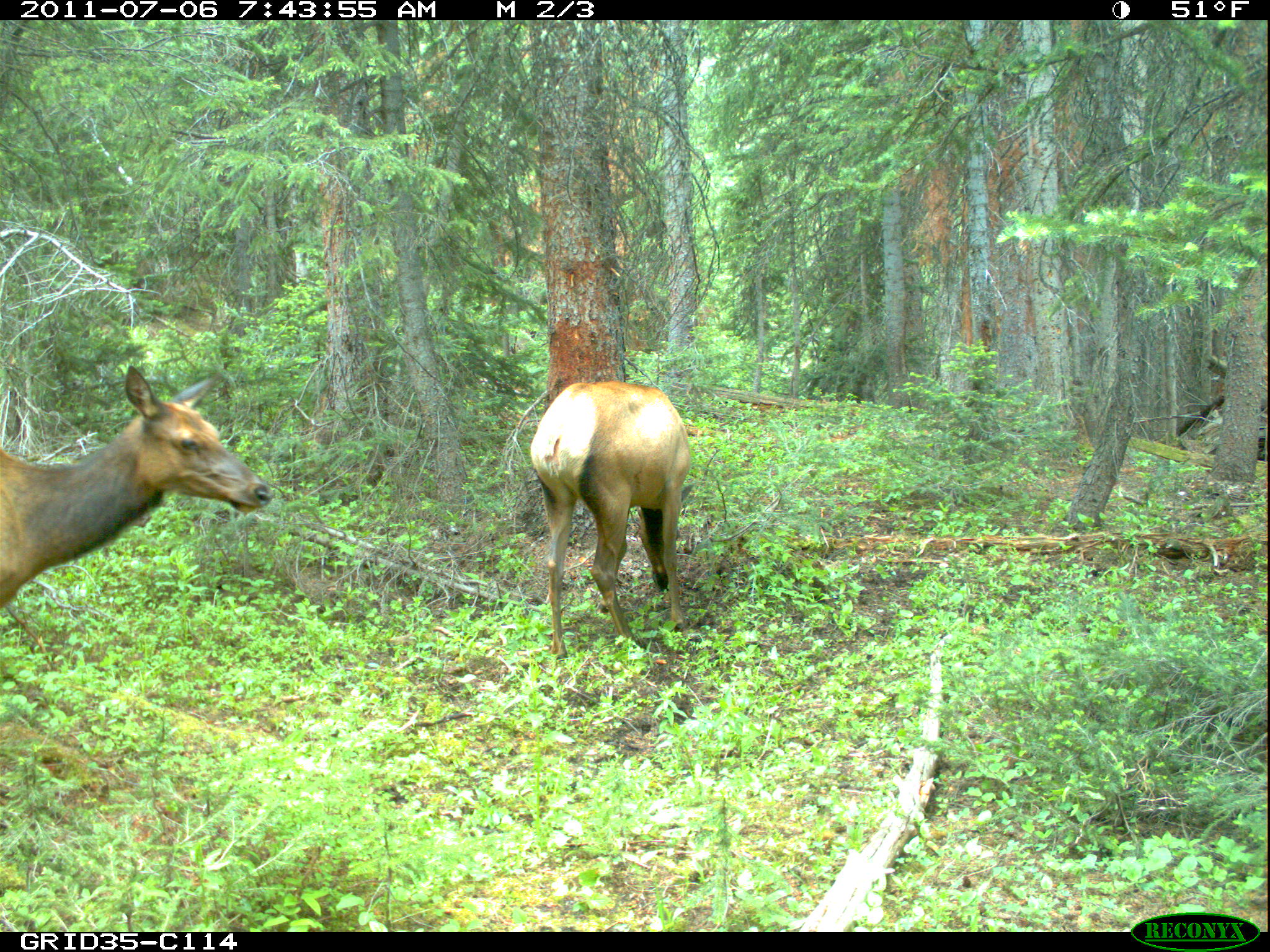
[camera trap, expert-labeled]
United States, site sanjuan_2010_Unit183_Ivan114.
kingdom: Animalia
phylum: Chordata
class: Mammalia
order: Artiodactyla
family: Cervidae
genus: Cervus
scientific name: Cervus elaphus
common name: red deer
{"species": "Cervus elaphus (red deer)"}